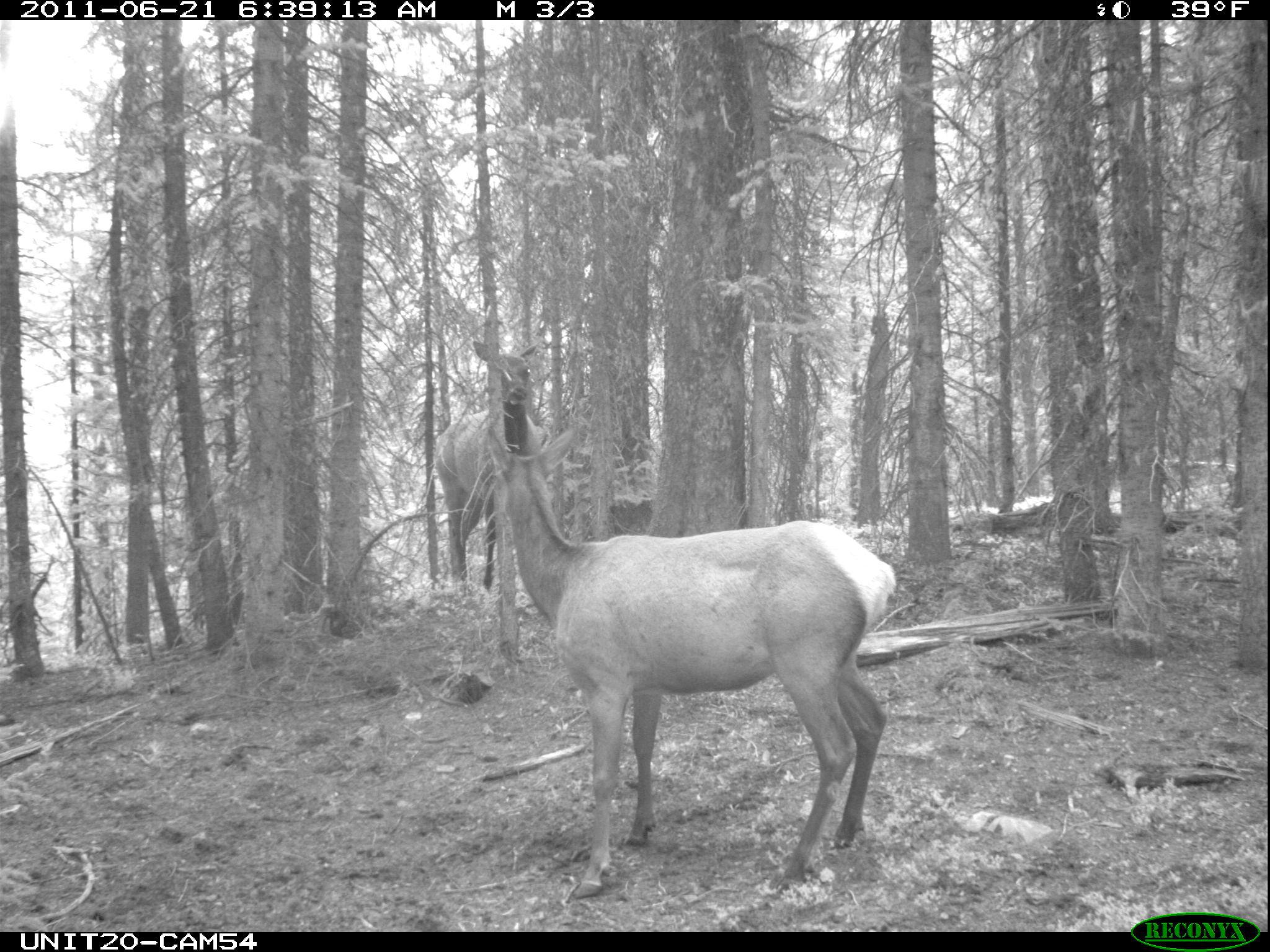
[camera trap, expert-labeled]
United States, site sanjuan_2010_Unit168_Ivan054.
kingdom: Animalia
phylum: Chordata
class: Mammalia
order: Artiodactyla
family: Cervidae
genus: Cervus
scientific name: Cervus elaphus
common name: red deer